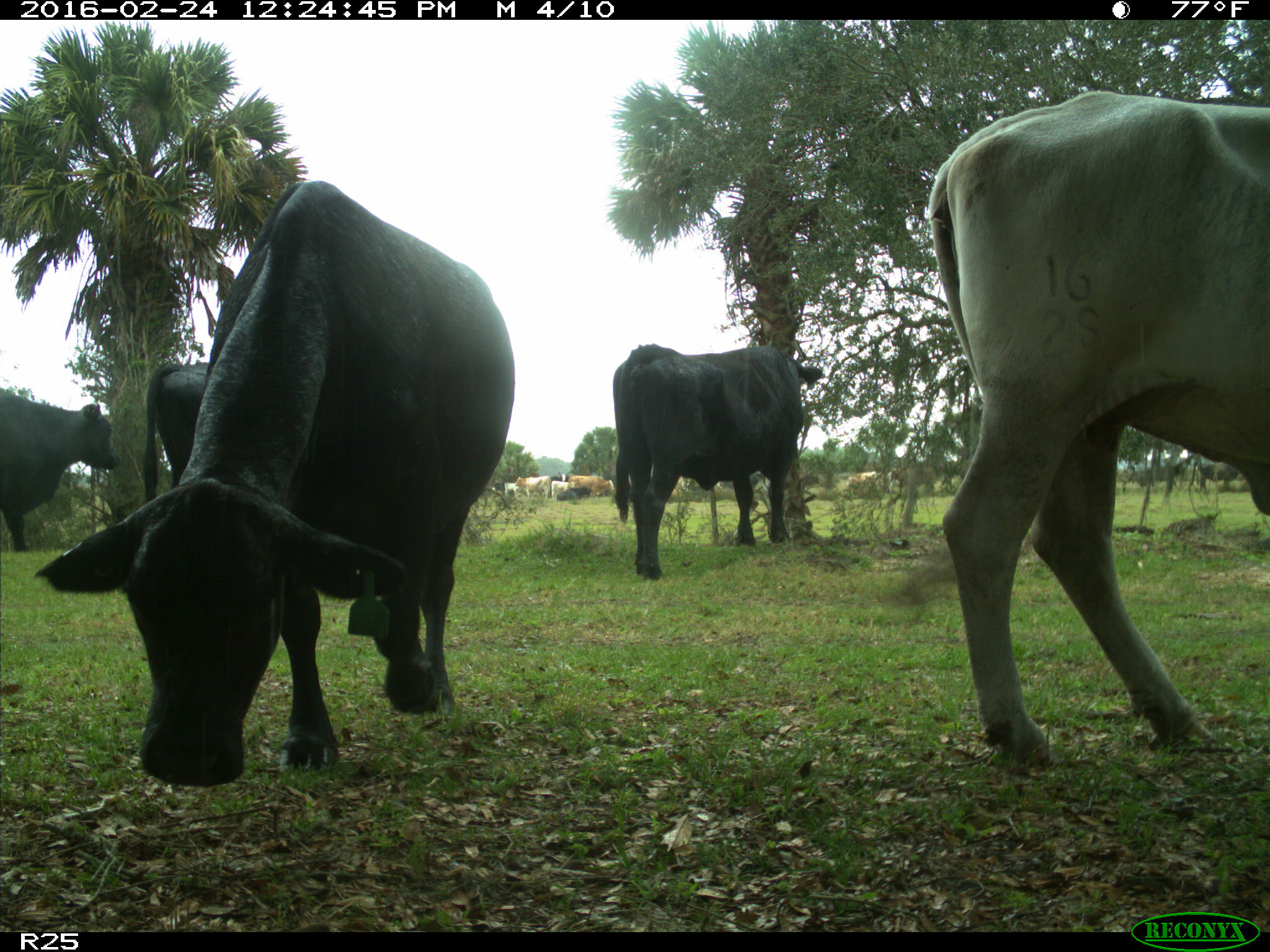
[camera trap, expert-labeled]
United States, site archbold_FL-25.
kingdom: Animalia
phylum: Chordata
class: Mammalia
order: Artiodactyla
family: Bovidae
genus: Bos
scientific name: Bos taurus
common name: domestic cow